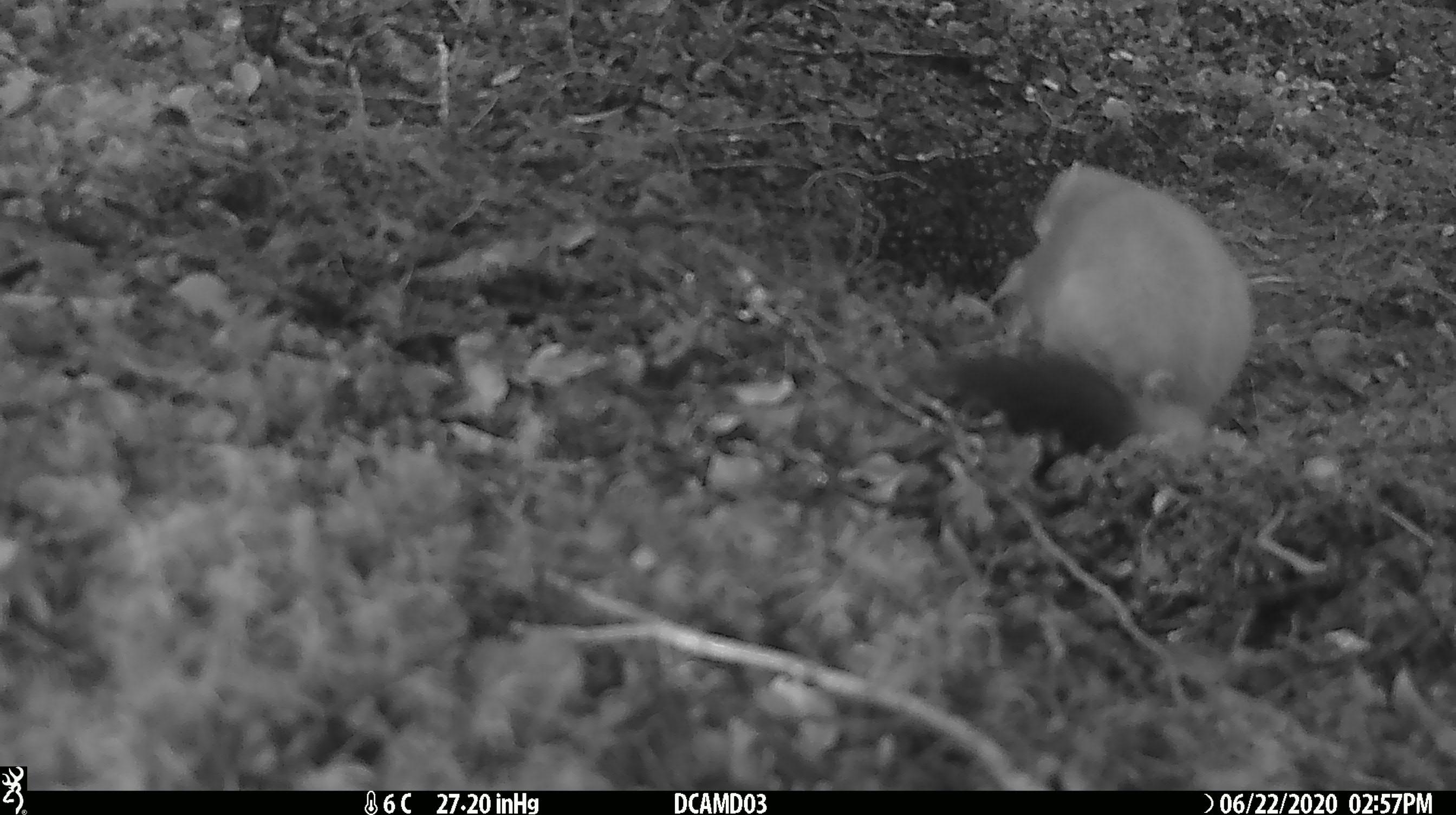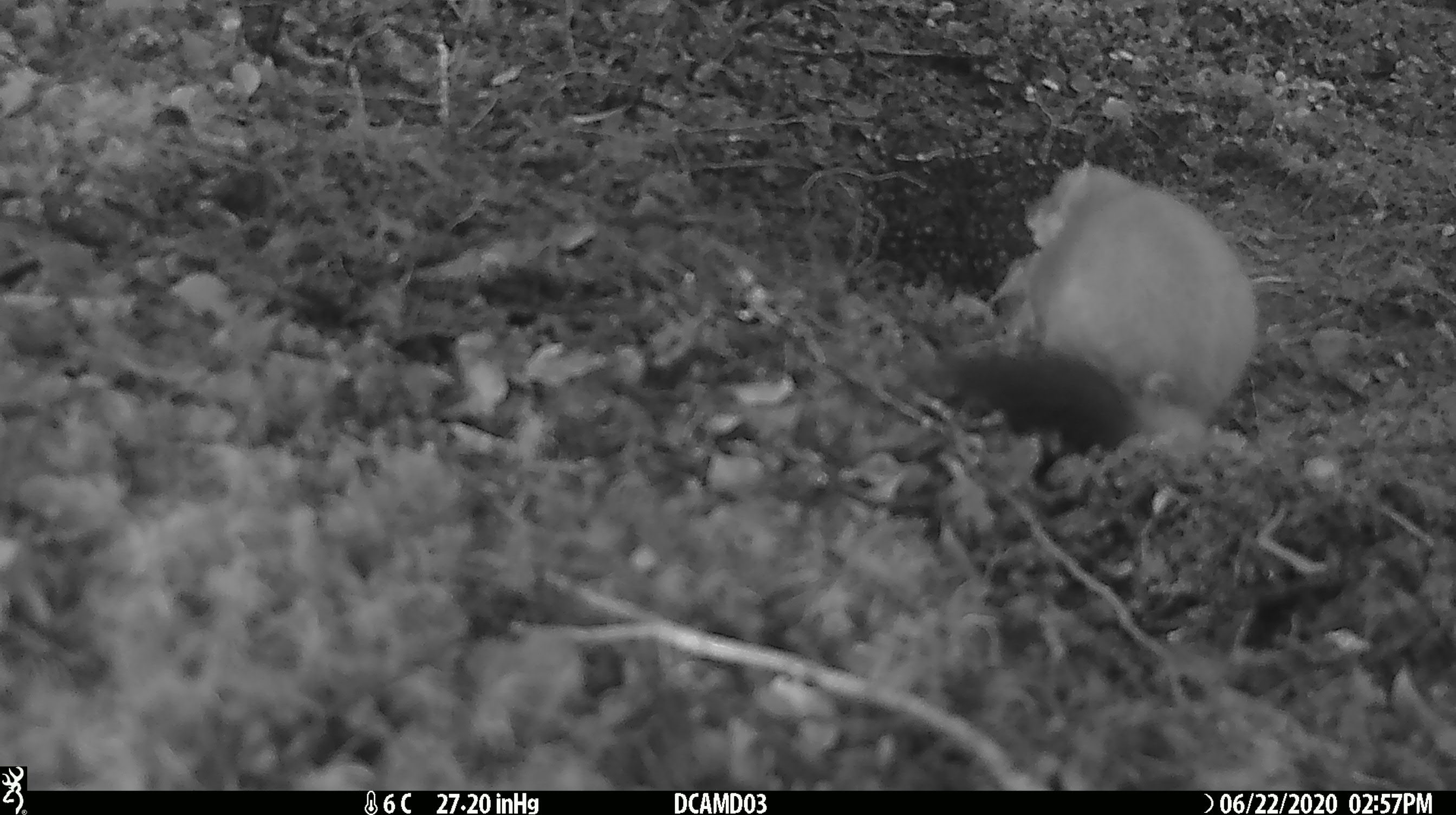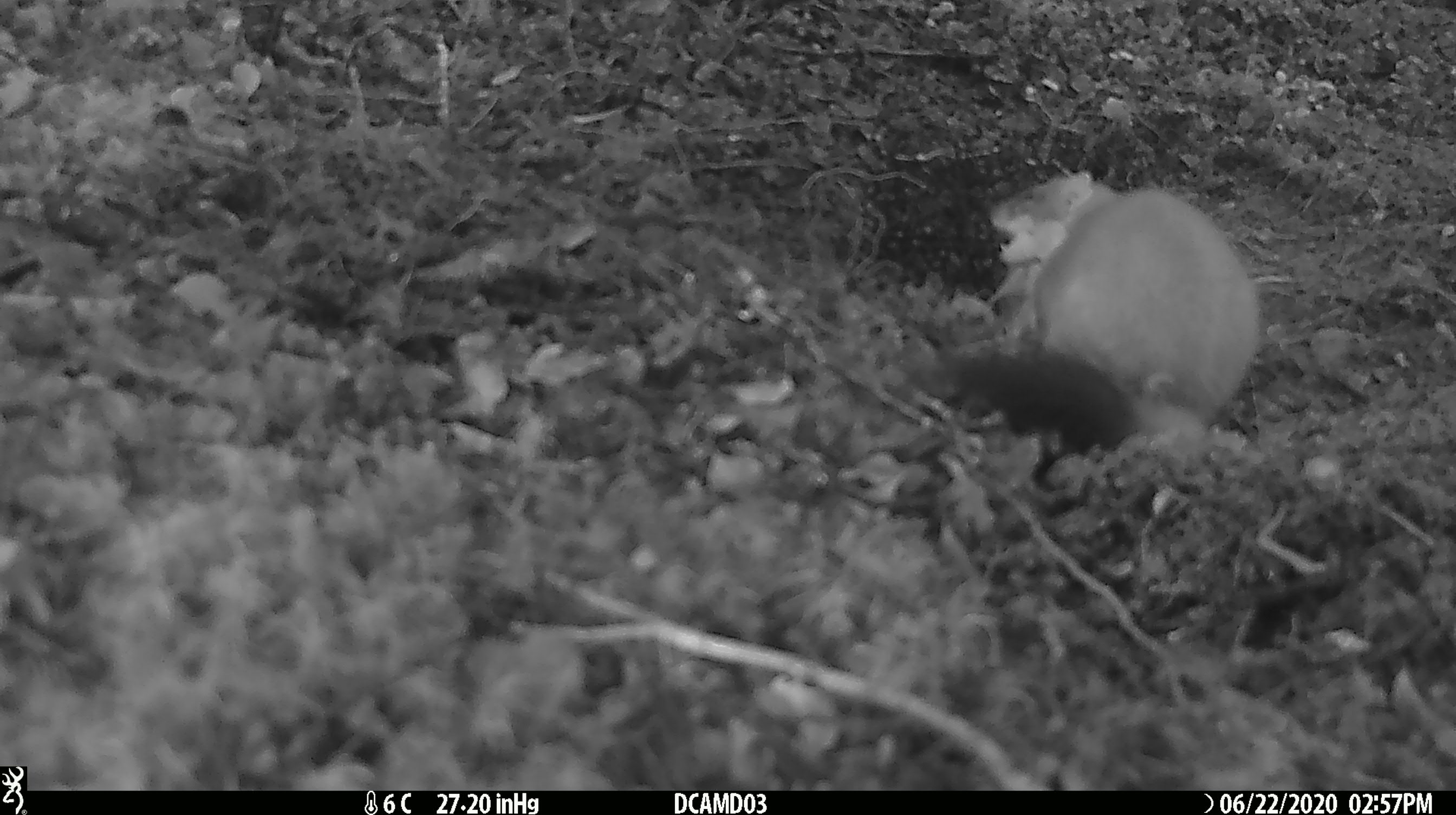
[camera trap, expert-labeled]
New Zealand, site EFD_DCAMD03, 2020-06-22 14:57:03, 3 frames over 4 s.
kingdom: Animalia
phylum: Chordata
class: Mammalia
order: Carnivora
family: Mustelidae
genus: Mustela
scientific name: Mustela erminea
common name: stoat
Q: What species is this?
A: Stoat (Mustela erminea).